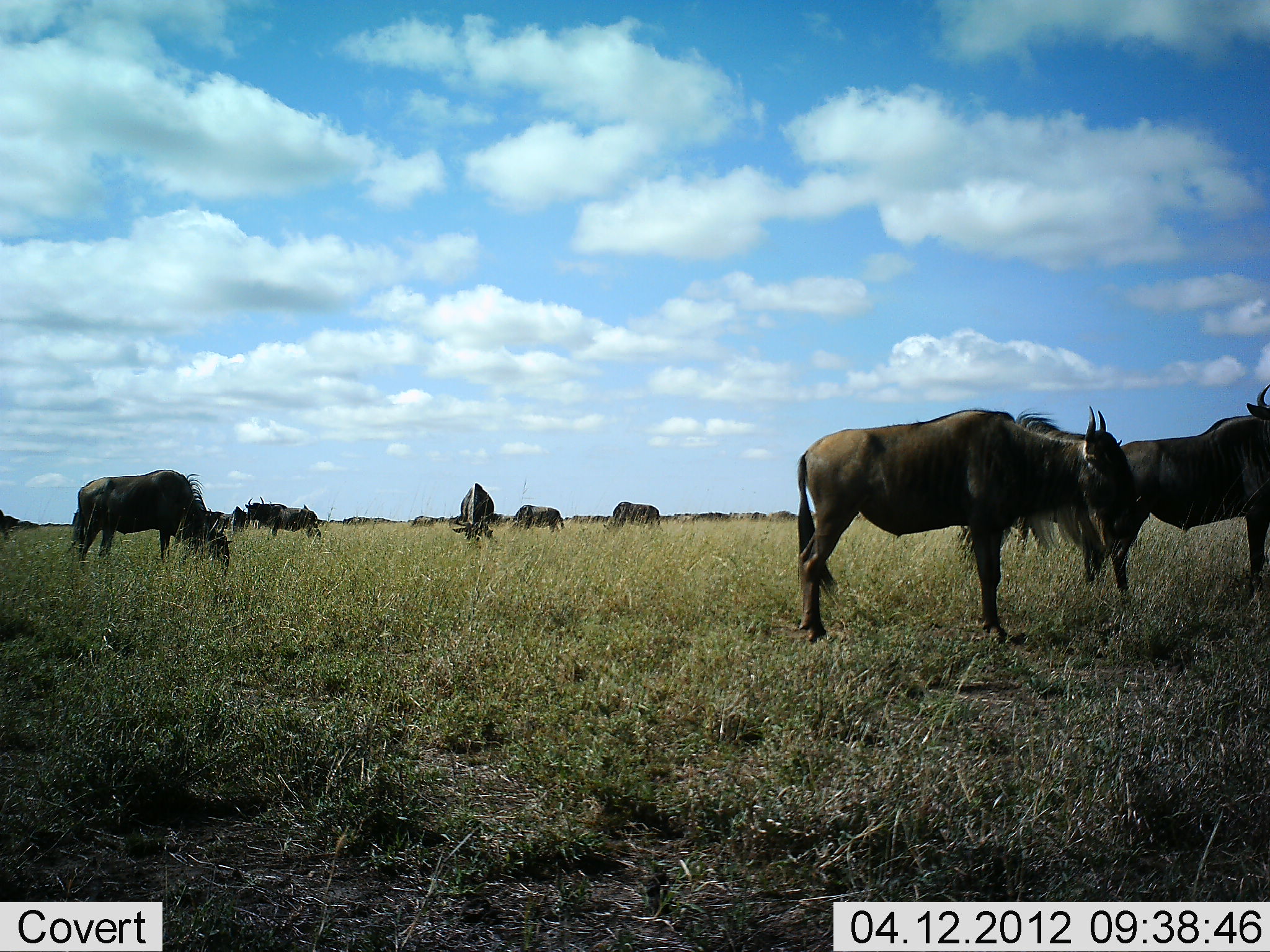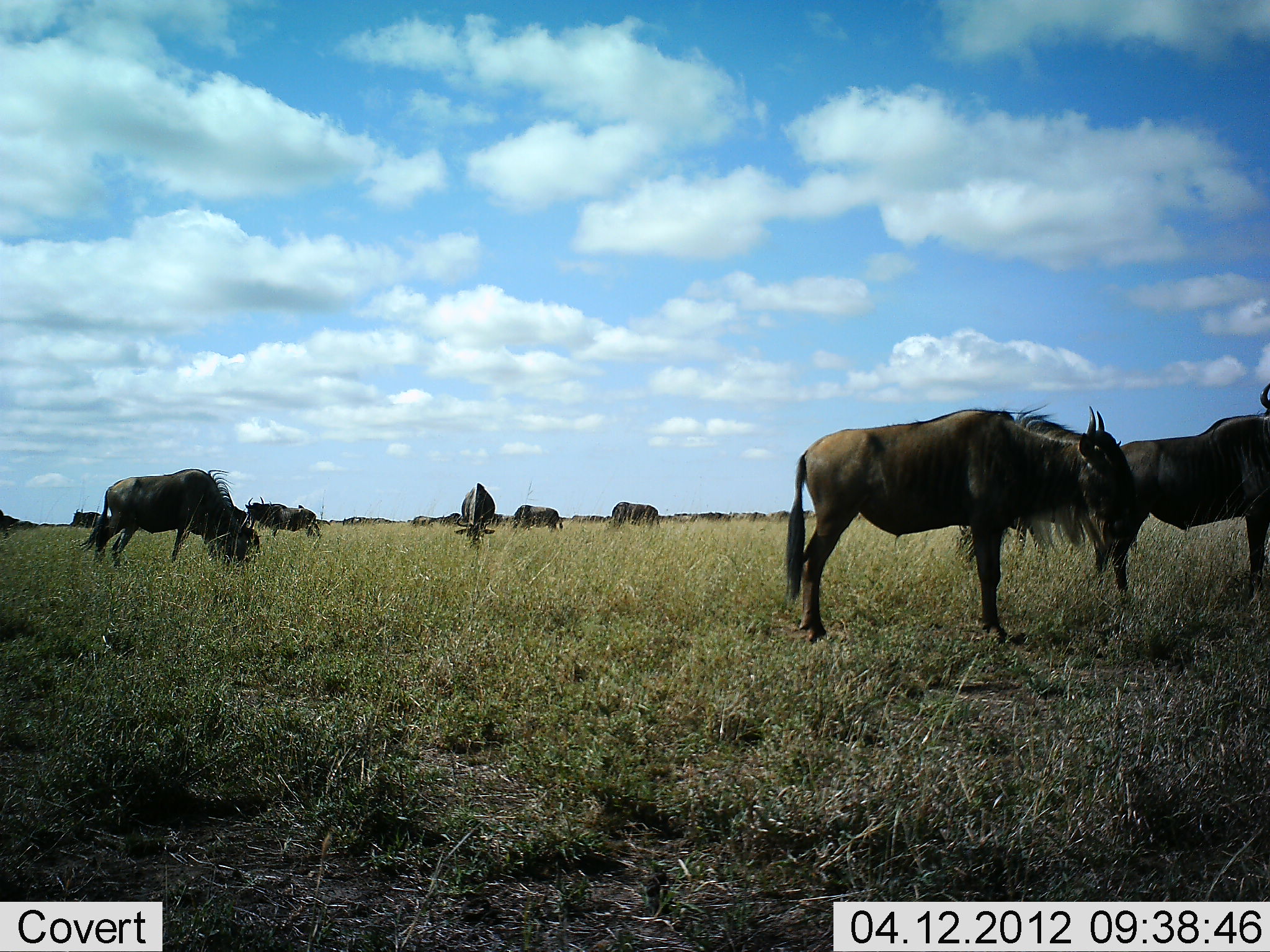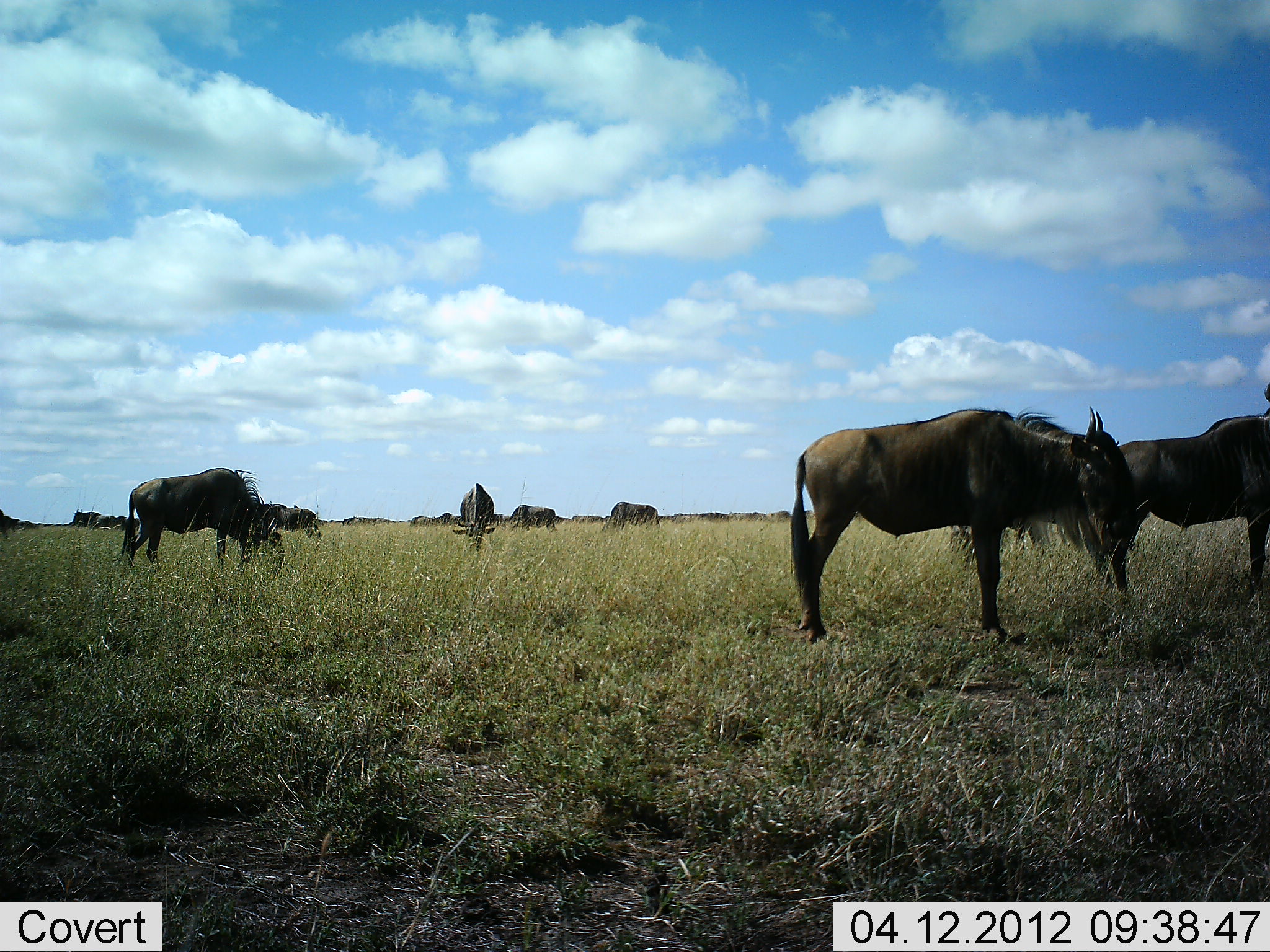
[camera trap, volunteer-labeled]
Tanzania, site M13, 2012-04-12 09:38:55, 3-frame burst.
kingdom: Animalia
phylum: Chordata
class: Mammalia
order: Artiodactyla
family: Bovidae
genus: Connochaetes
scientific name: Connochaetes taurinus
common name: blue wildebeest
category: wildebeest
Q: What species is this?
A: Wildebeest (blue wildebeest) (Connochaetes taurinus).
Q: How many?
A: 11-50.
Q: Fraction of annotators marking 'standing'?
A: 85%.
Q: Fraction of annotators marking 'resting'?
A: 0%.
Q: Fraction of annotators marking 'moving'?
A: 30%.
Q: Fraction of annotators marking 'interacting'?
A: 0%.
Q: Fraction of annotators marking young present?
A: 0%.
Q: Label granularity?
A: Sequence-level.